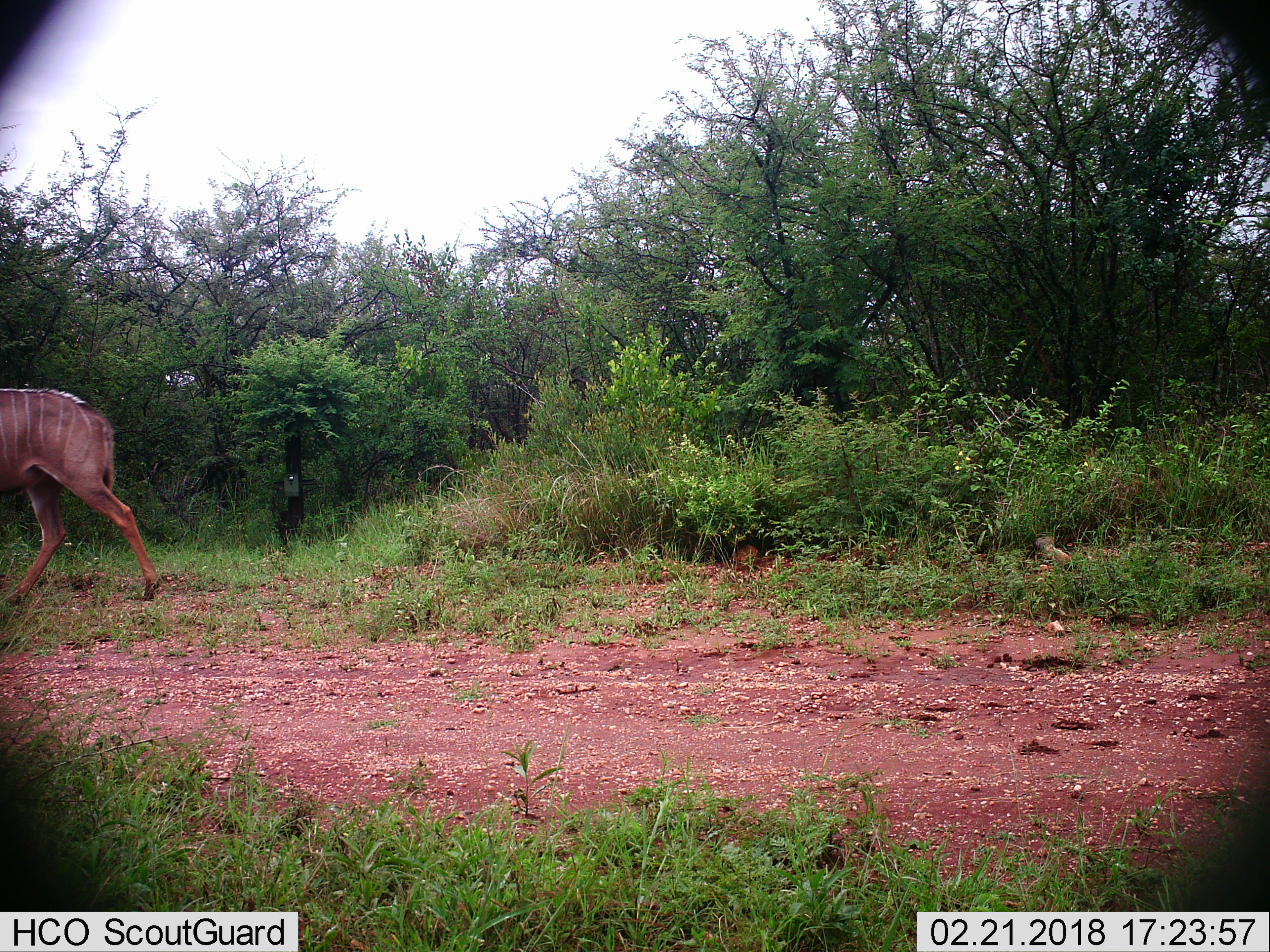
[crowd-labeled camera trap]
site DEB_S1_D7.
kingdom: Animalia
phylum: Chordata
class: Mammalia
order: Artiodactyla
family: Bovidae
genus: Tragelaphus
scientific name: Tragelaphus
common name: kudu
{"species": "kudu (Tragelaphus)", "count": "1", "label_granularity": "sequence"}